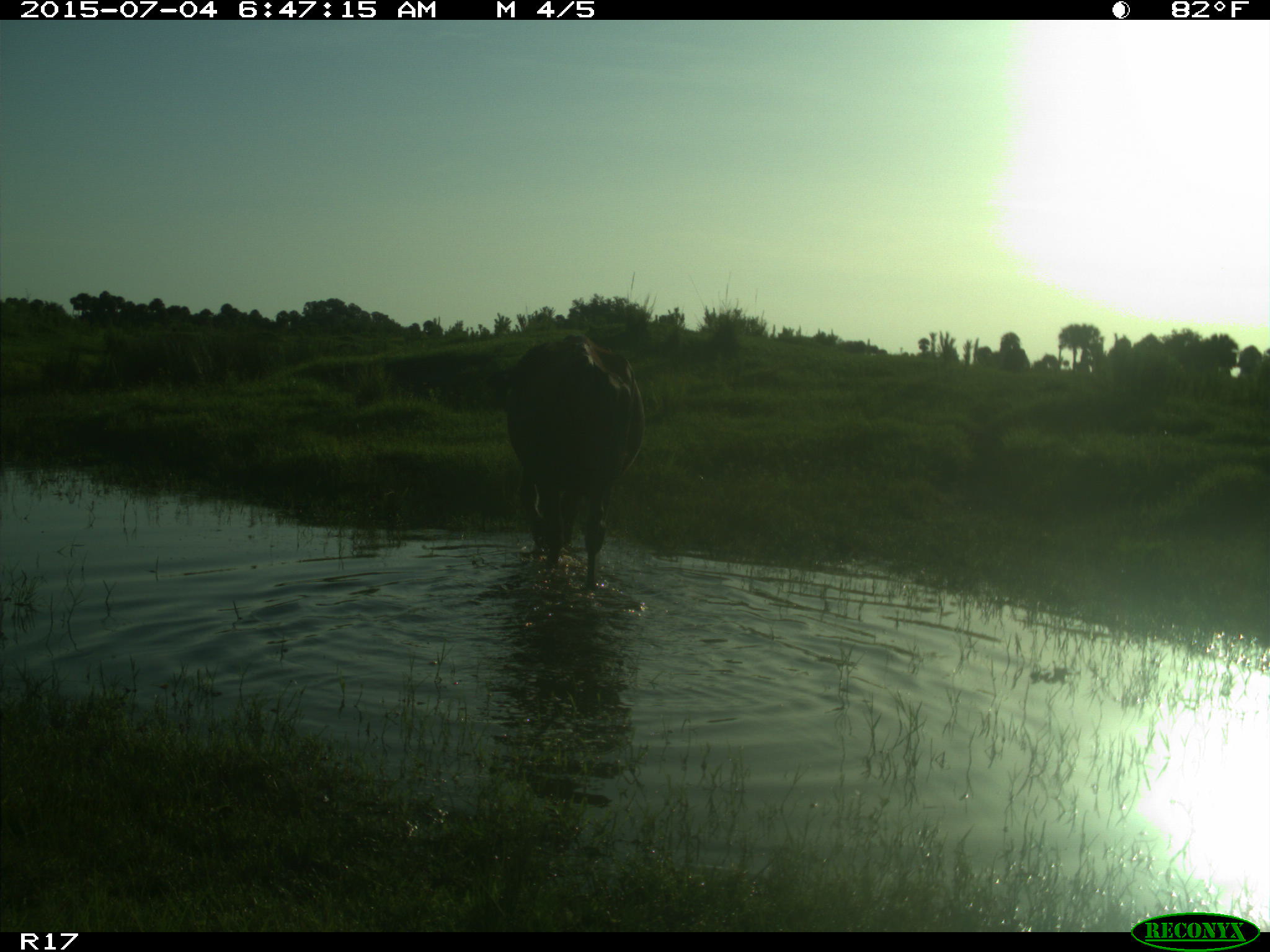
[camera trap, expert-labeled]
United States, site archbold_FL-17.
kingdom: Animalia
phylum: Chordata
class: Mammalia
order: Artiodactyla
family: Bovidae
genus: Bos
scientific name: Bos taurus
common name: domestic cow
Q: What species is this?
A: Bos taurus (domestic cow).